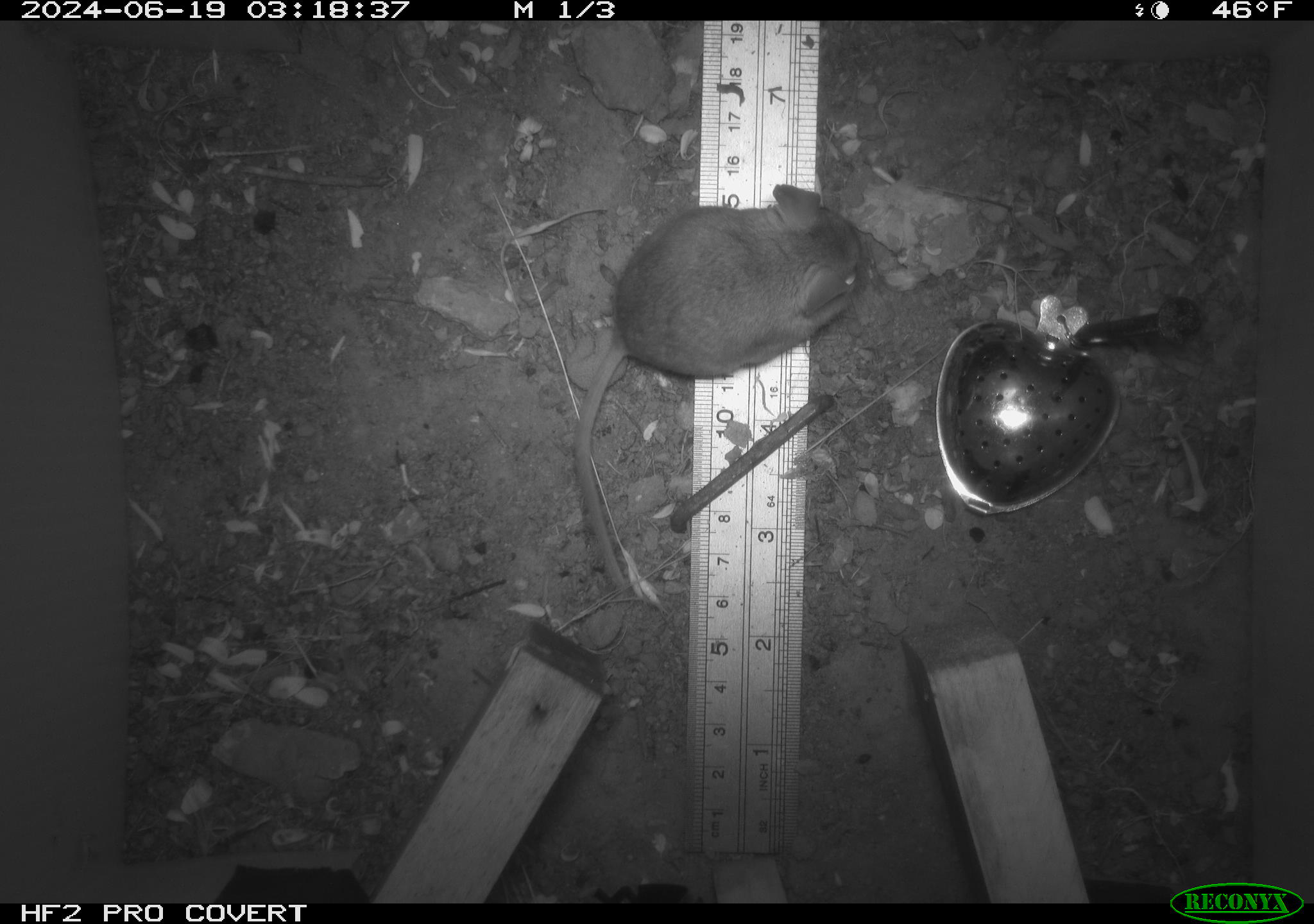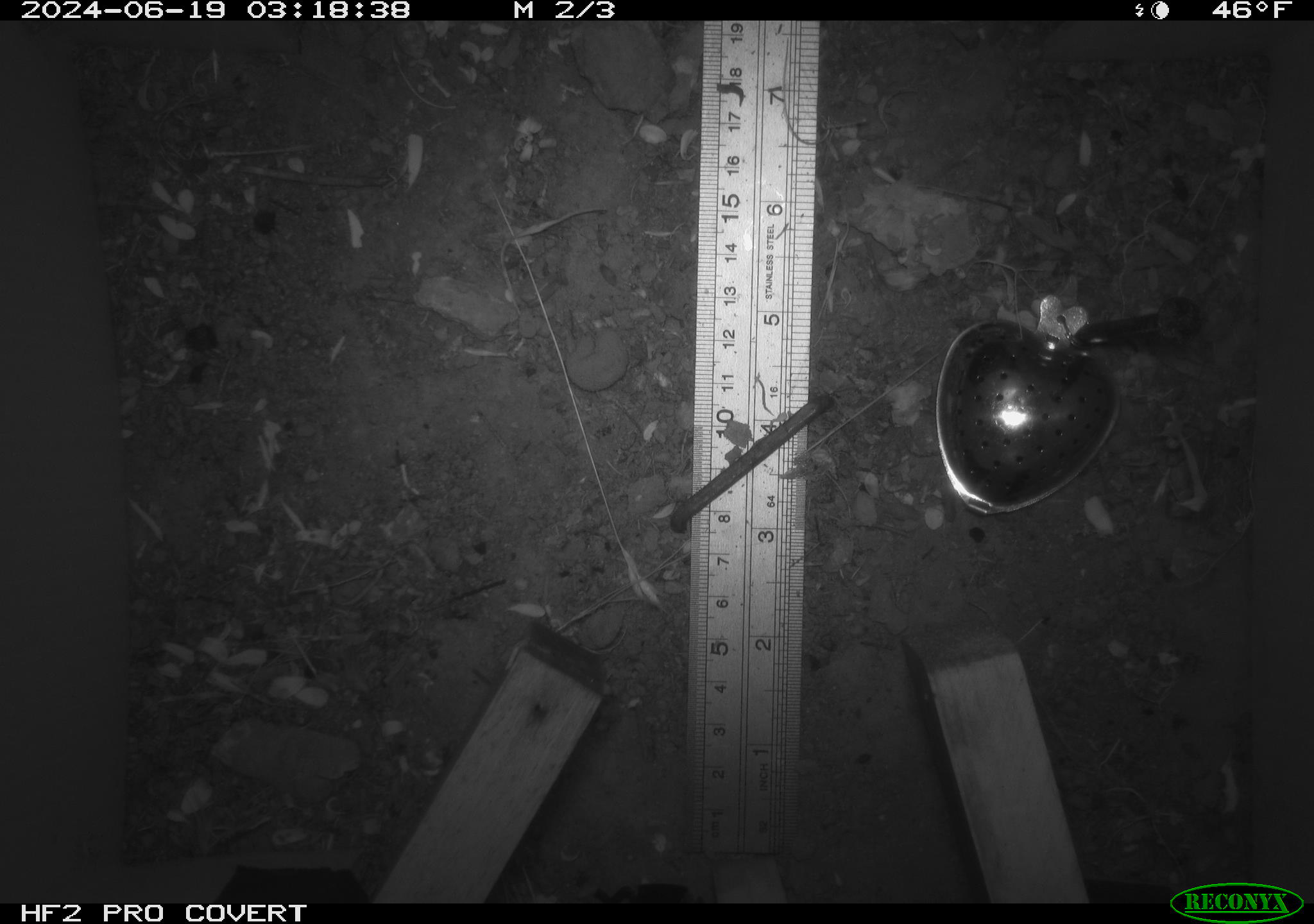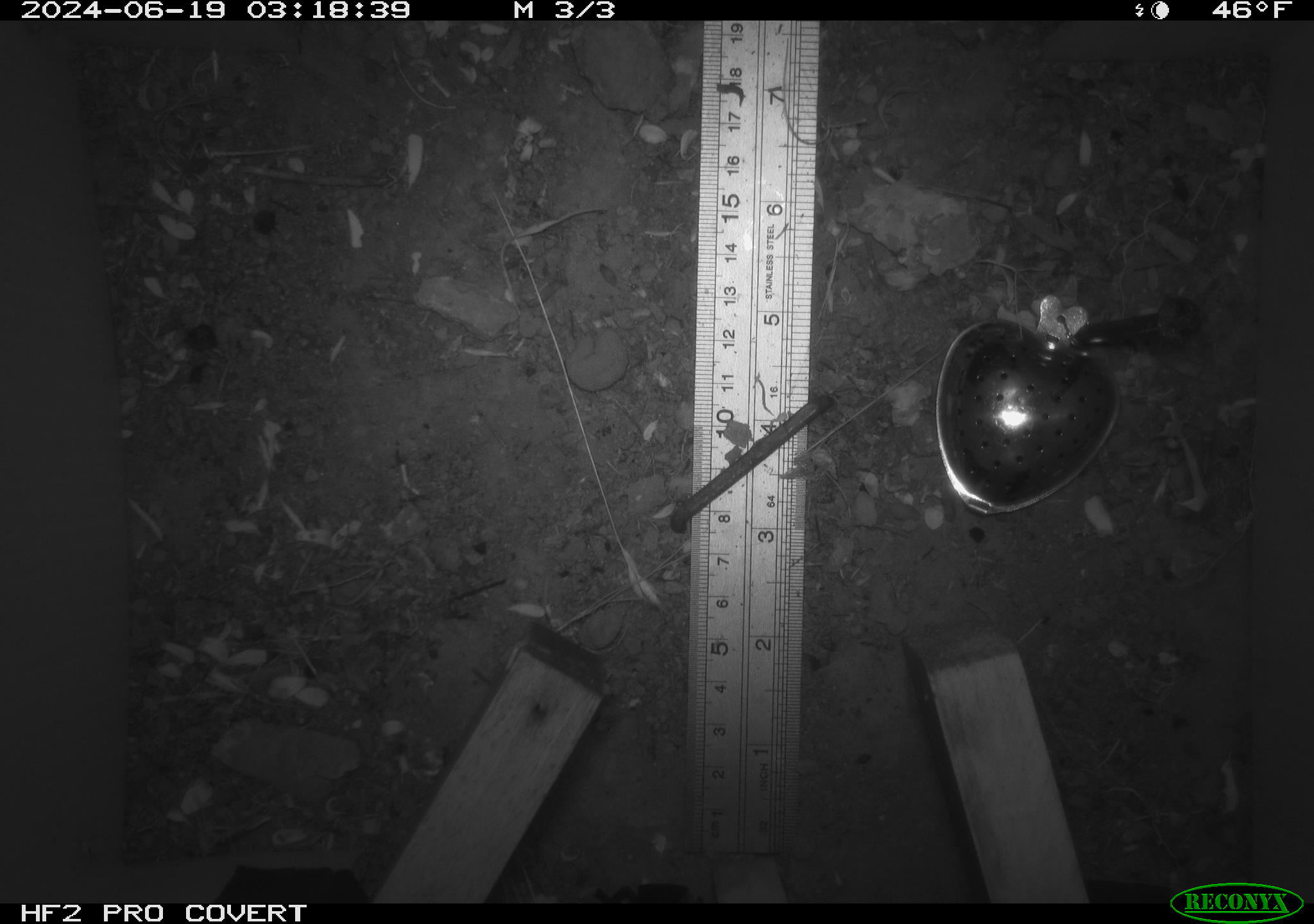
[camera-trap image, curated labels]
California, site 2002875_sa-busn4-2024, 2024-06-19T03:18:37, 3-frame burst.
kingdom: Animalia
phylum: Chordata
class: Mammalia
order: Rodentia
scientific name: Rodentia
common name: rodent